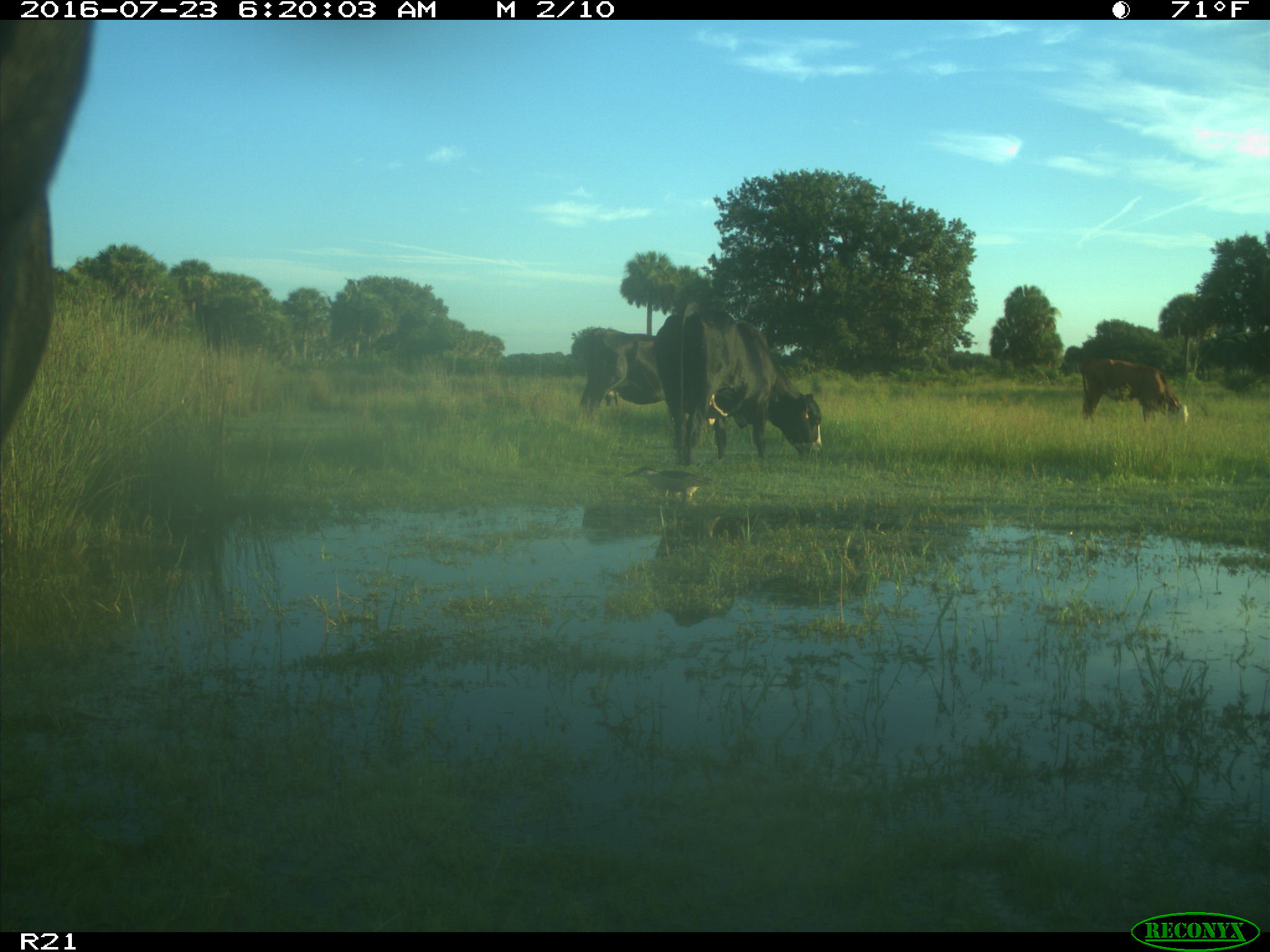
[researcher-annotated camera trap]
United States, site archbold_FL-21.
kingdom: Animalia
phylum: Chordata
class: Mammalia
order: Artiodactyla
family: Bovidae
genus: Bos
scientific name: Bos taurus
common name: domestic cow